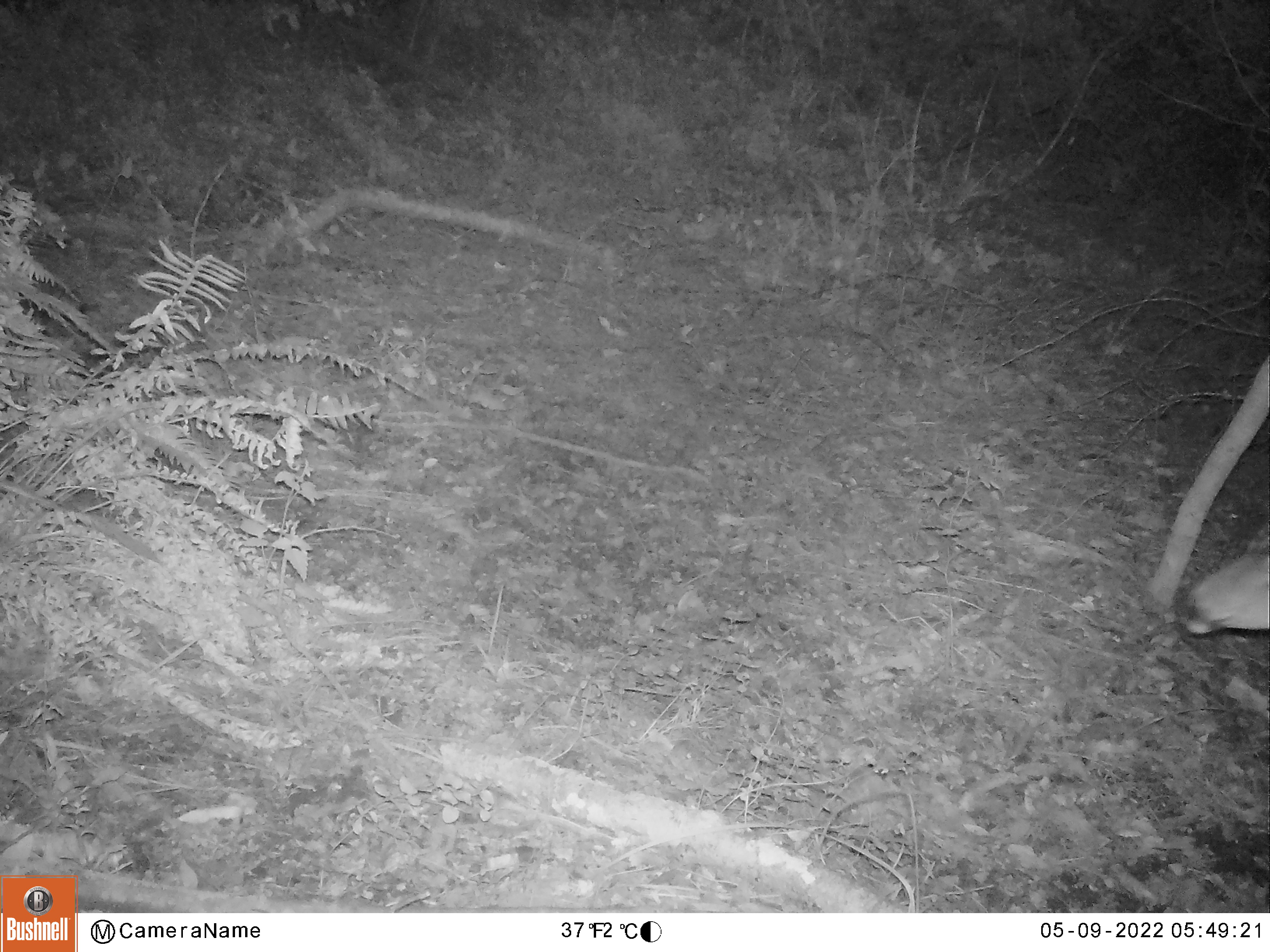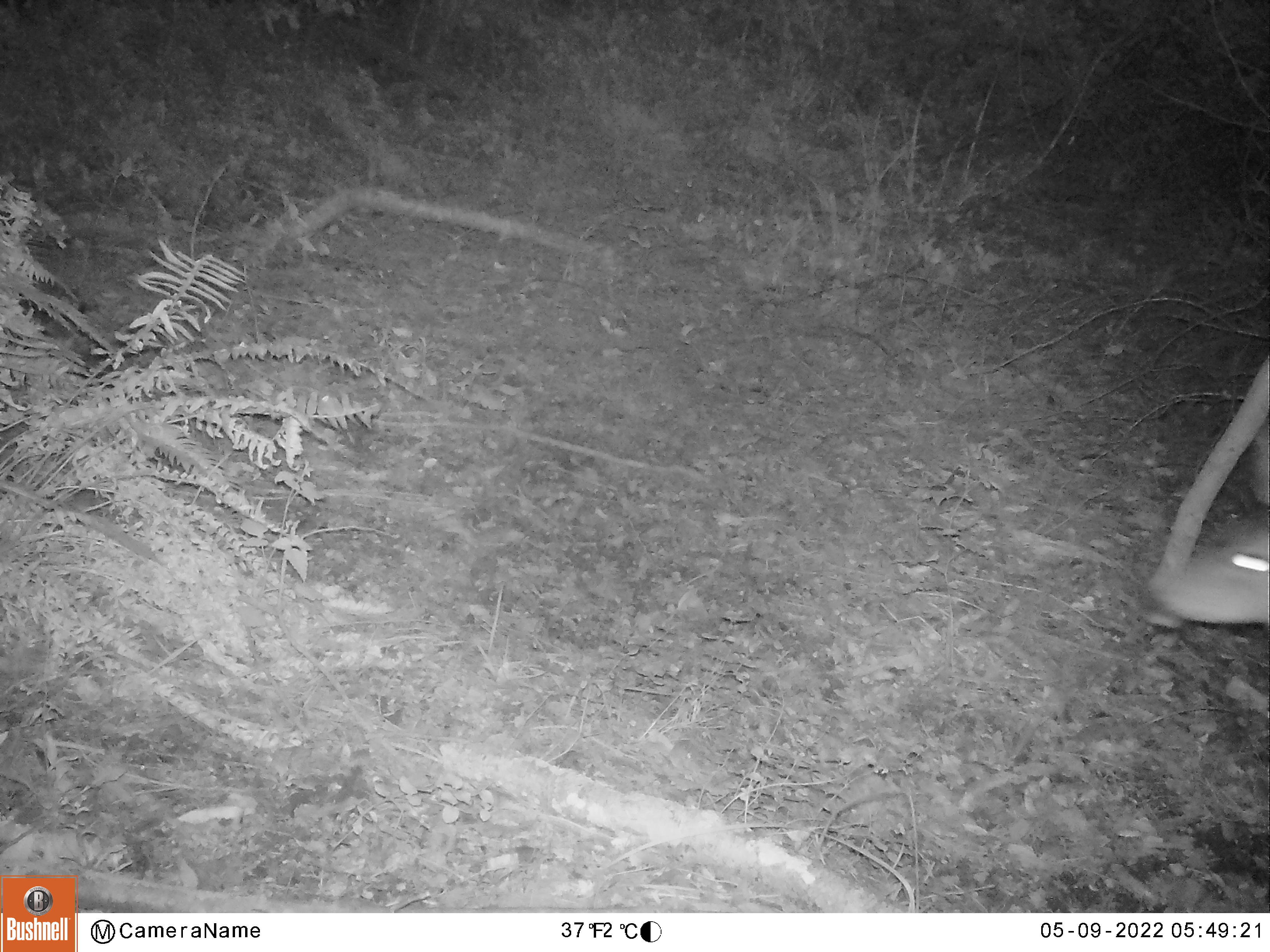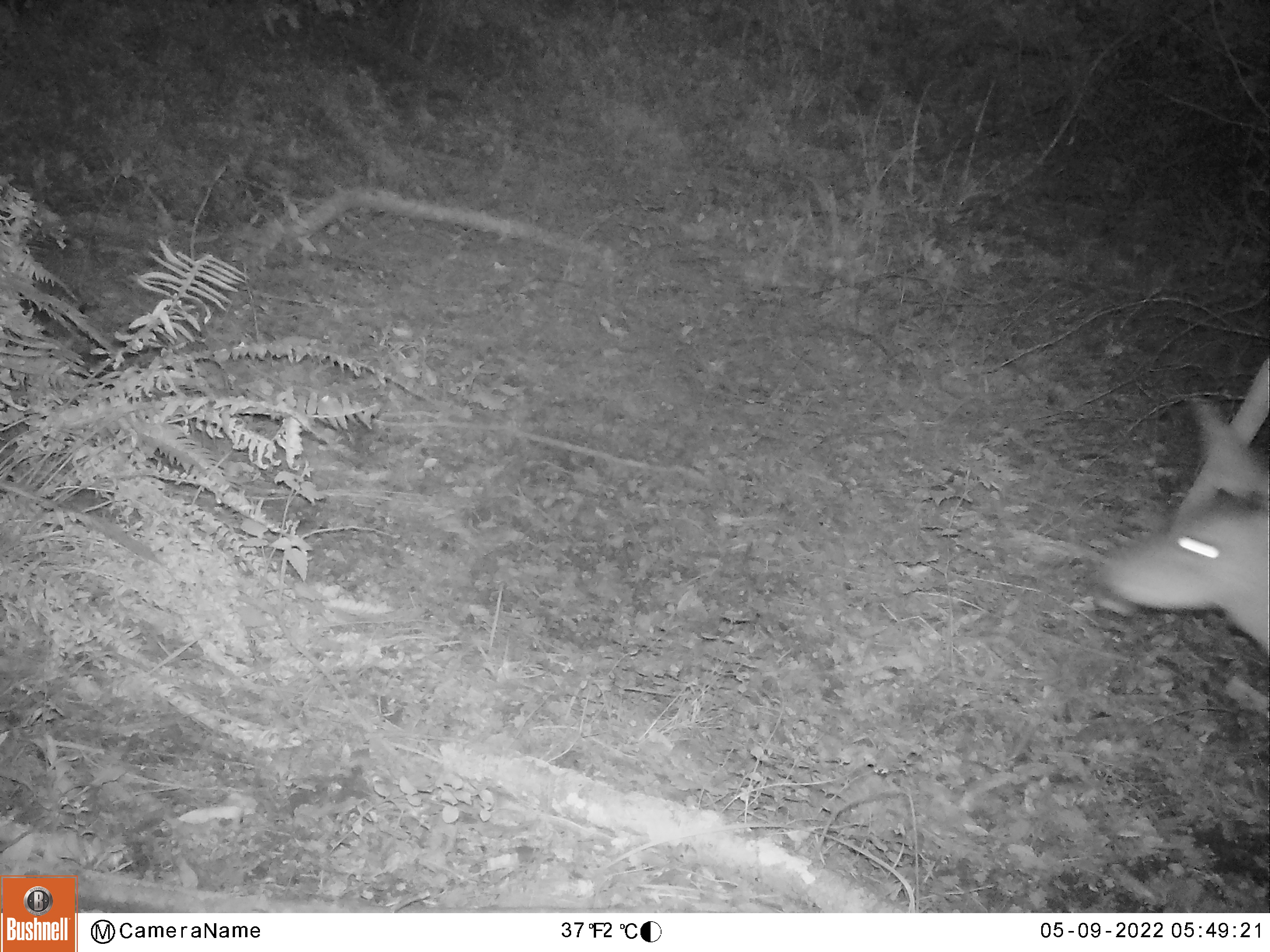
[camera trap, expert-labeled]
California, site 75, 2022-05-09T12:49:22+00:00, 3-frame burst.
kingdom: Animalia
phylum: Chordata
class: Mammalia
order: Artiodactyla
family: Cervidae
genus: Odocoileus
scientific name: Odocoileus hemionus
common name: mule deer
Mule deer (Odocoileus hemionus).